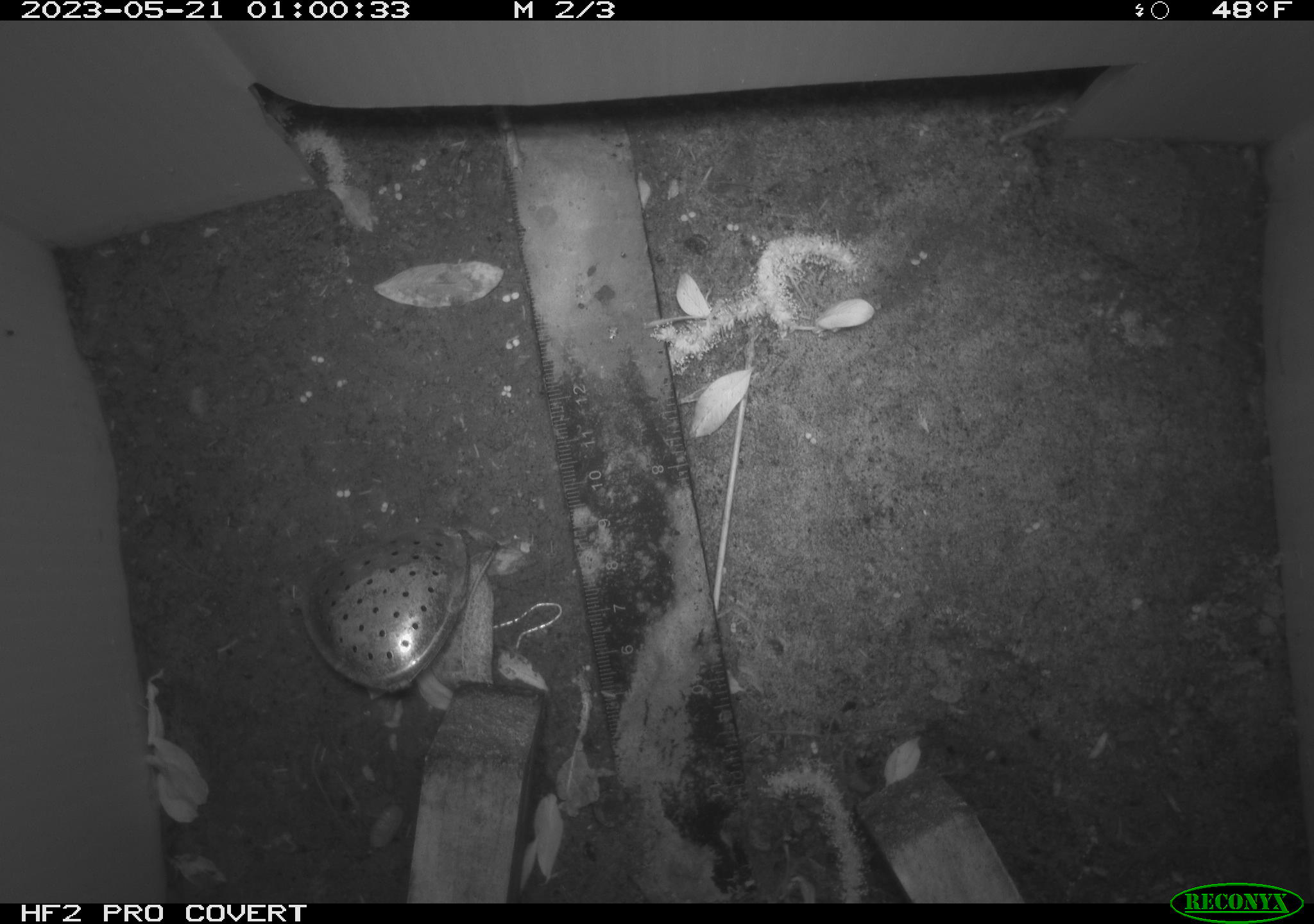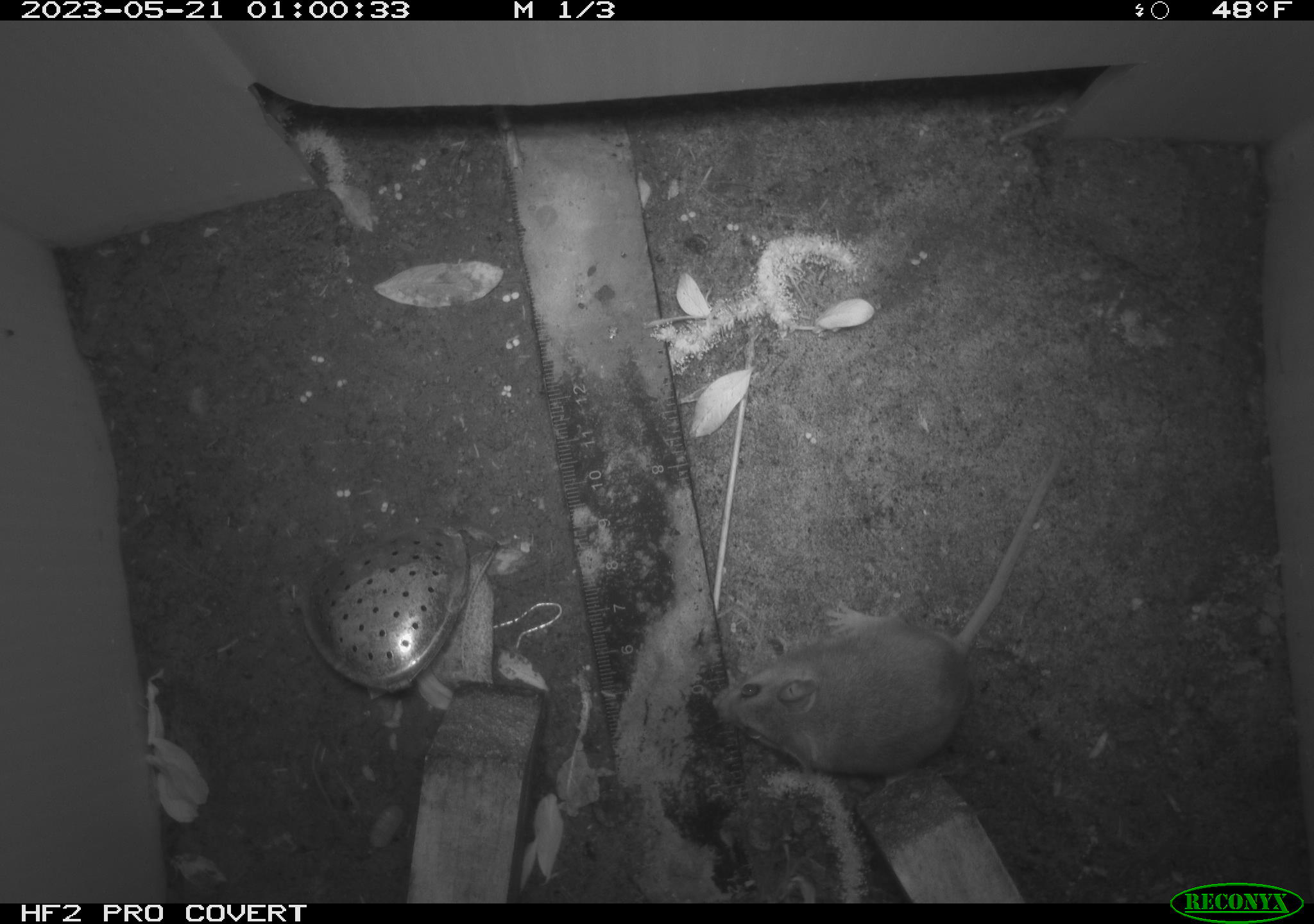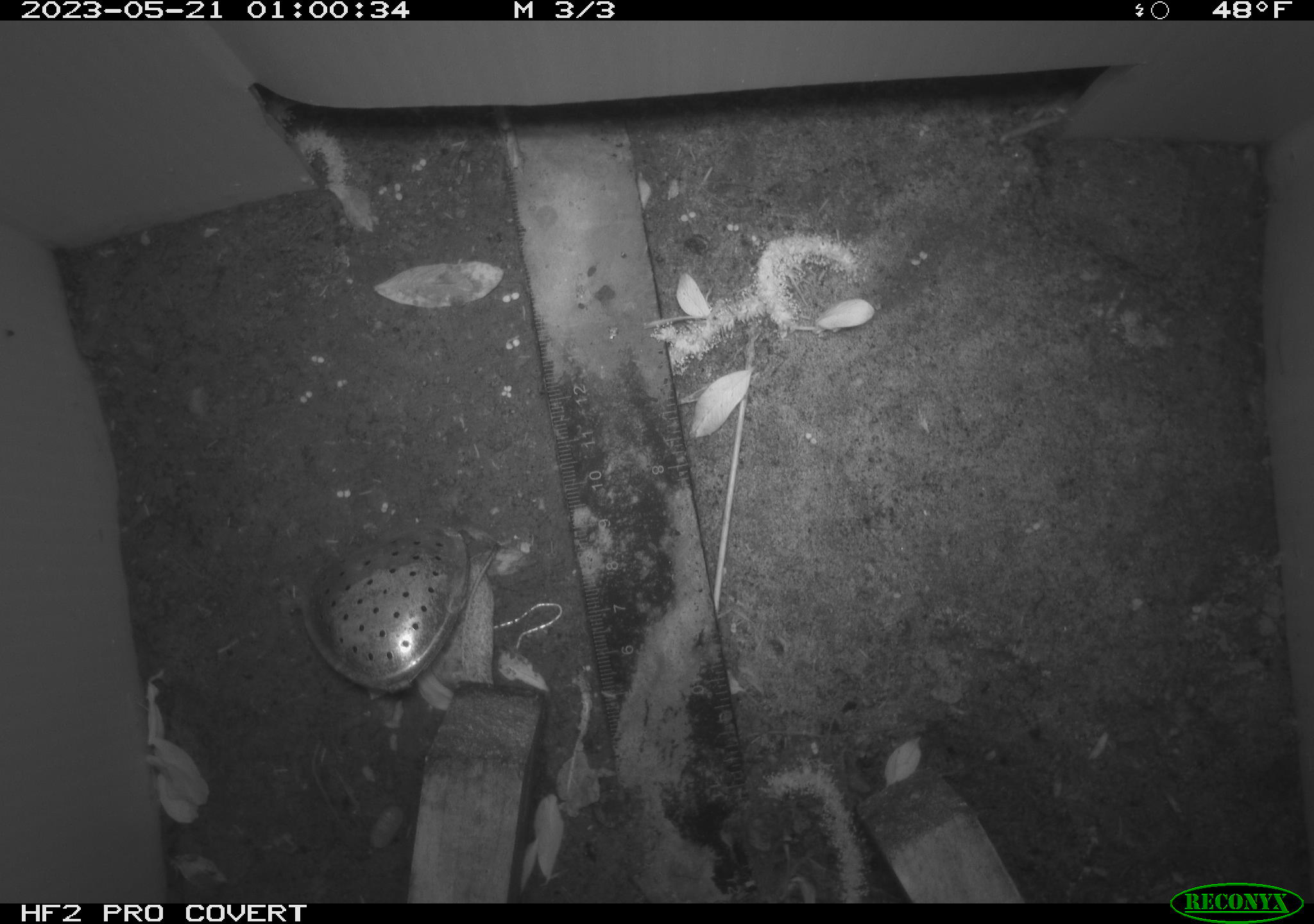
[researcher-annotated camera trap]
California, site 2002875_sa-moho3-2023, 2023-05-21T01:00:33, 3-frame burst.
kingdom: Animalia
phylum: Chordata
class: Mammalia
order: Rodentia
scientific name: Rodentia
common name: mouse species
Mouse species (Rodentia).